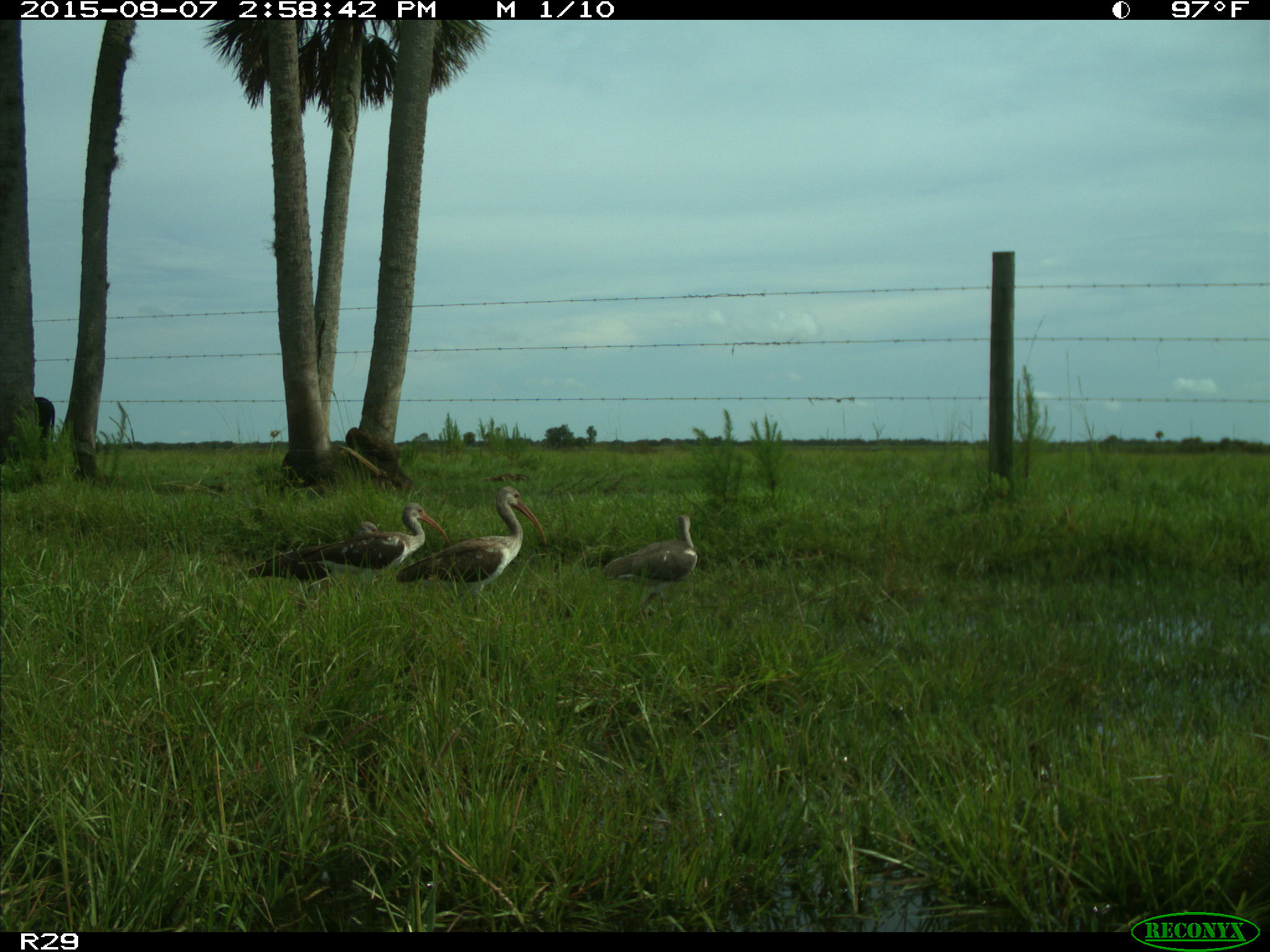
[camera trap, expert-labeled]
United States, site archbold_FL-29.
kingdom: Animalia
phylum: Chordata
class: Mammalia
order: Artiodactyla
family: Bovidae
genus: Bos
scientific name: Bos taurus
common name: domestic cow